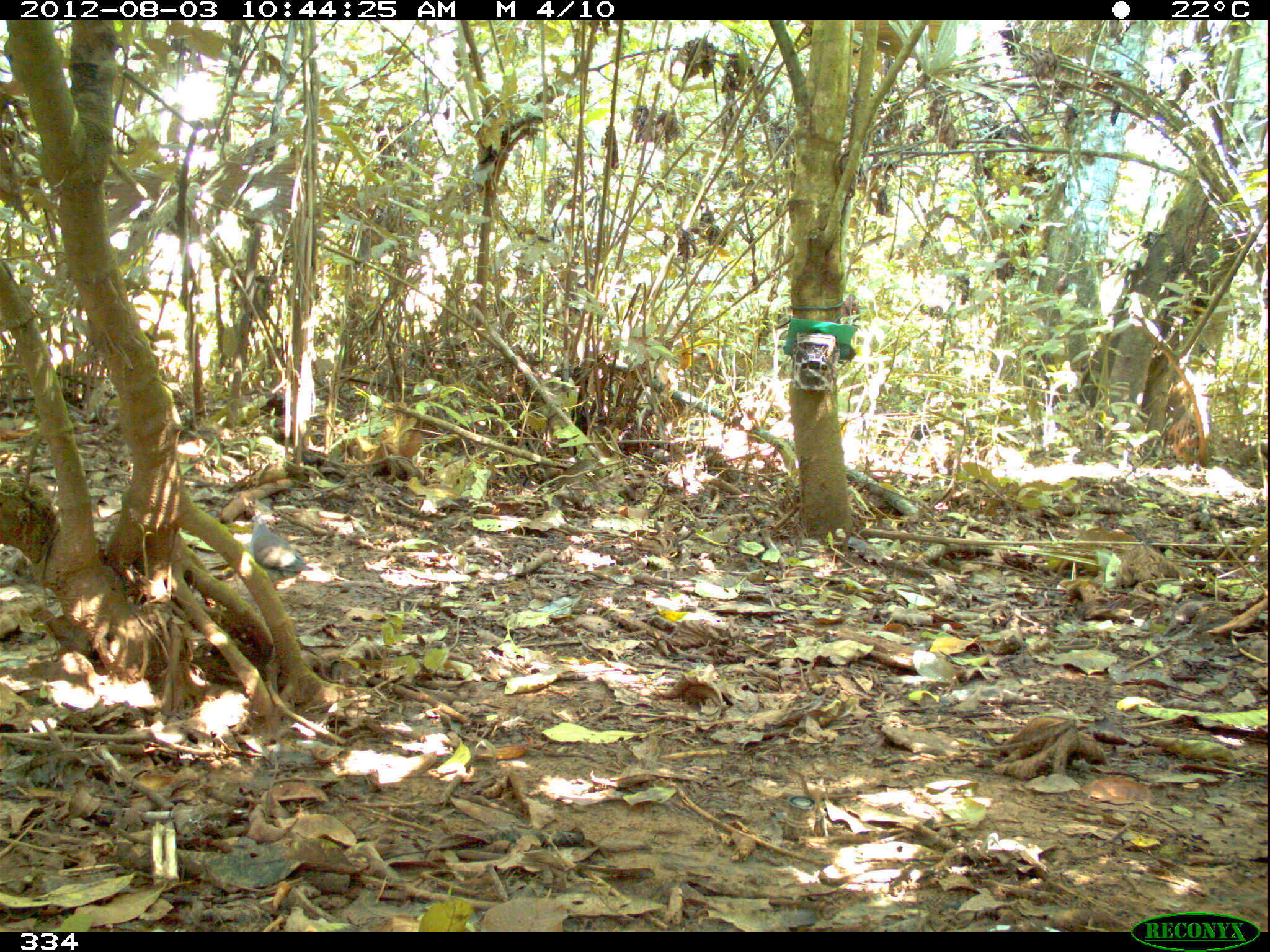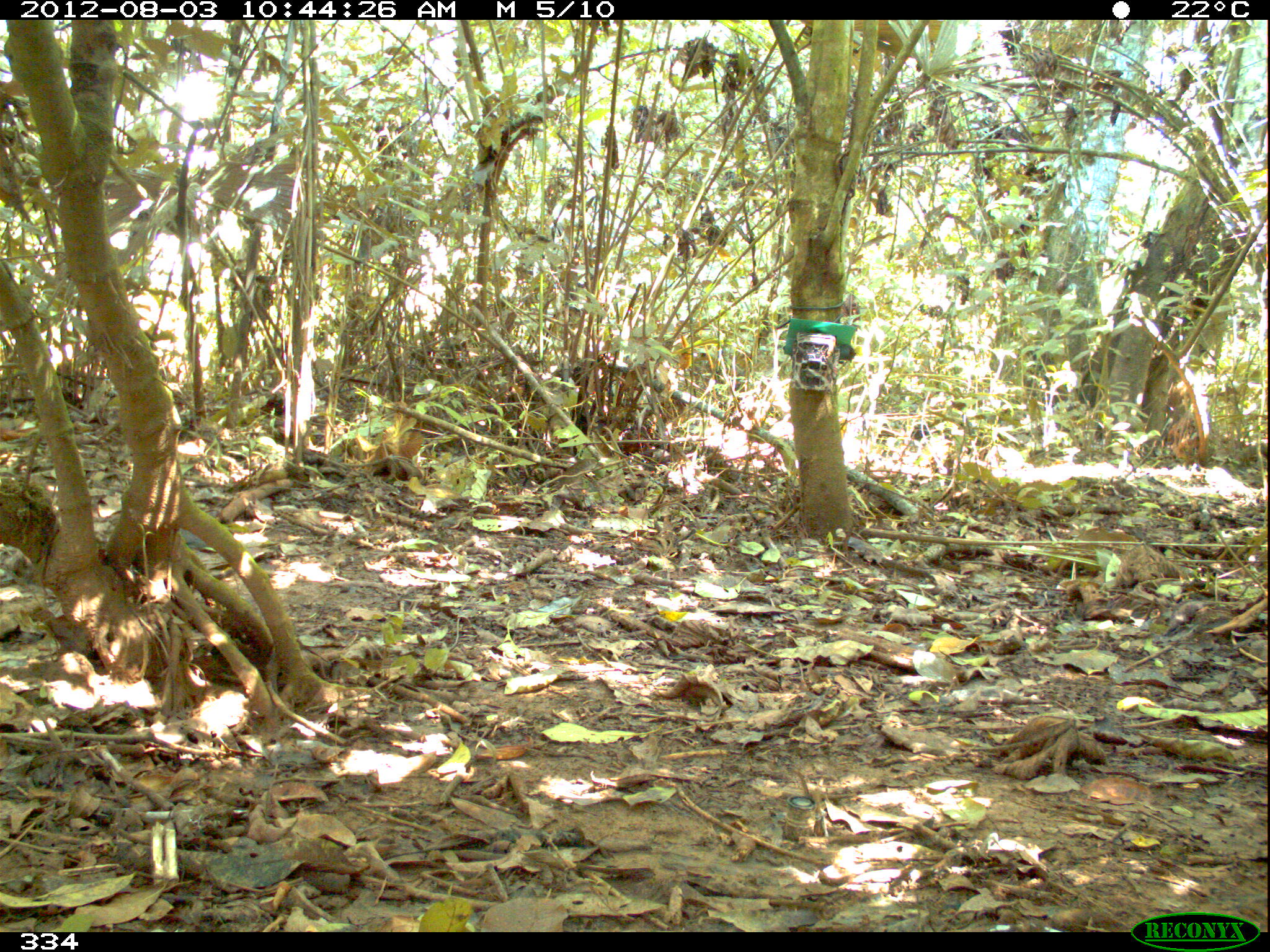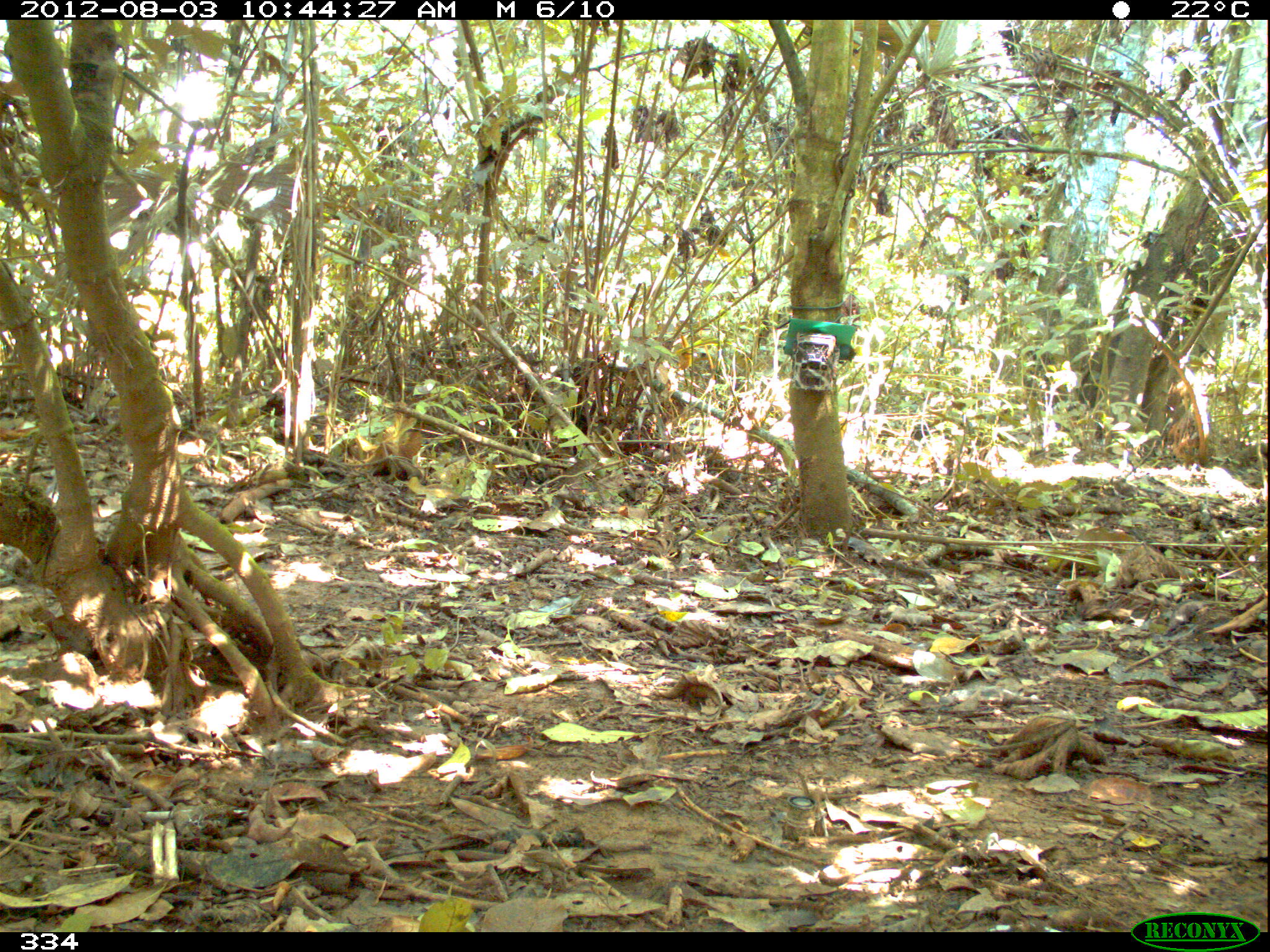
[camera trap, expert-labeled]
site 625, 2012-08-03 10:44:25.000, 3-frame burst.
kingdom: Animalia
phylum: Chordata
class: Aves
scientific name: Aves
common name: bird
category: unknown bird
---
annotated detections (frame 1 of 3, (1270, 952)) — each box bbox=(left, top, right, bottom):
unknown bird: bbox=(247, 514, 314, 590)